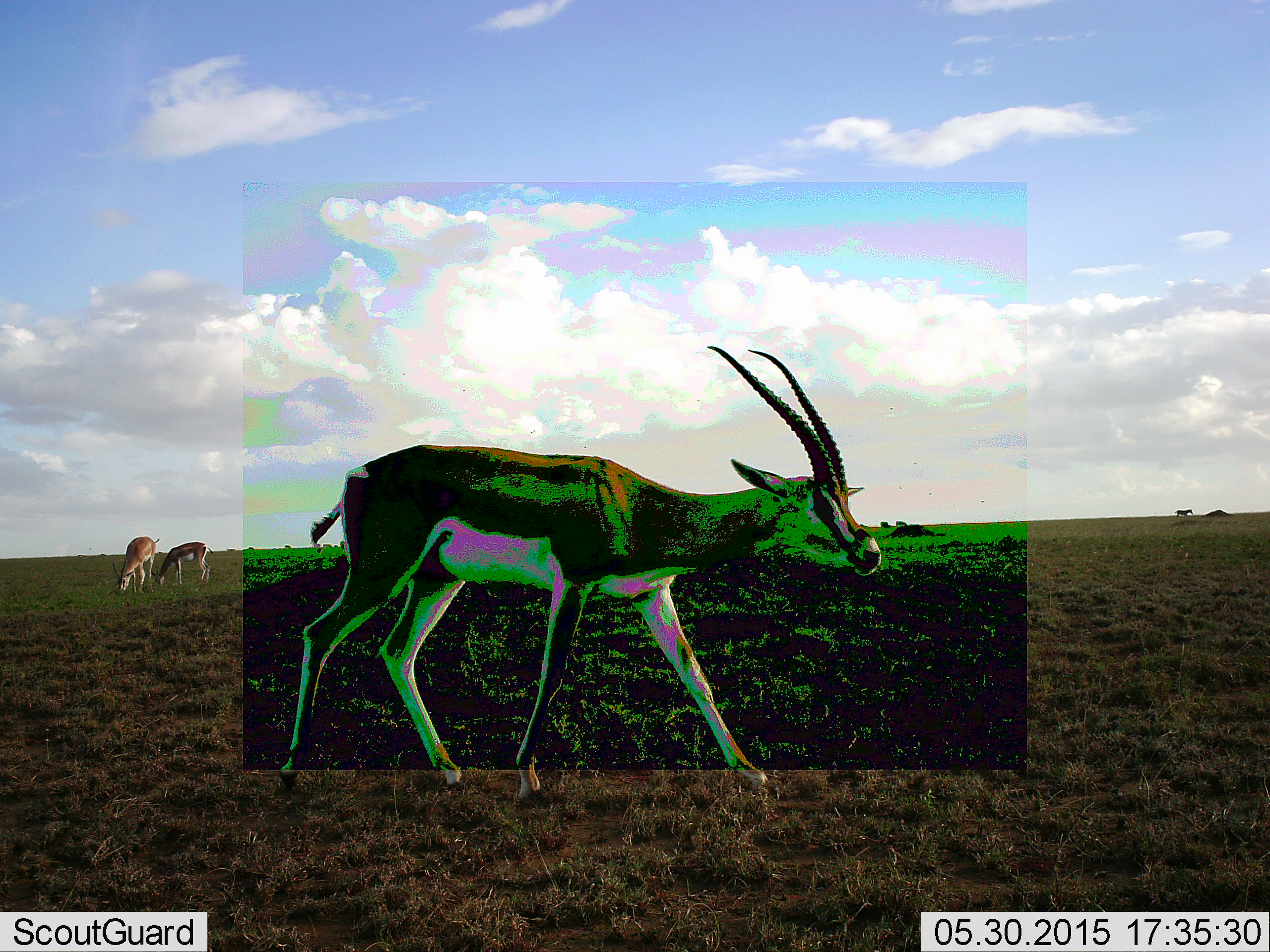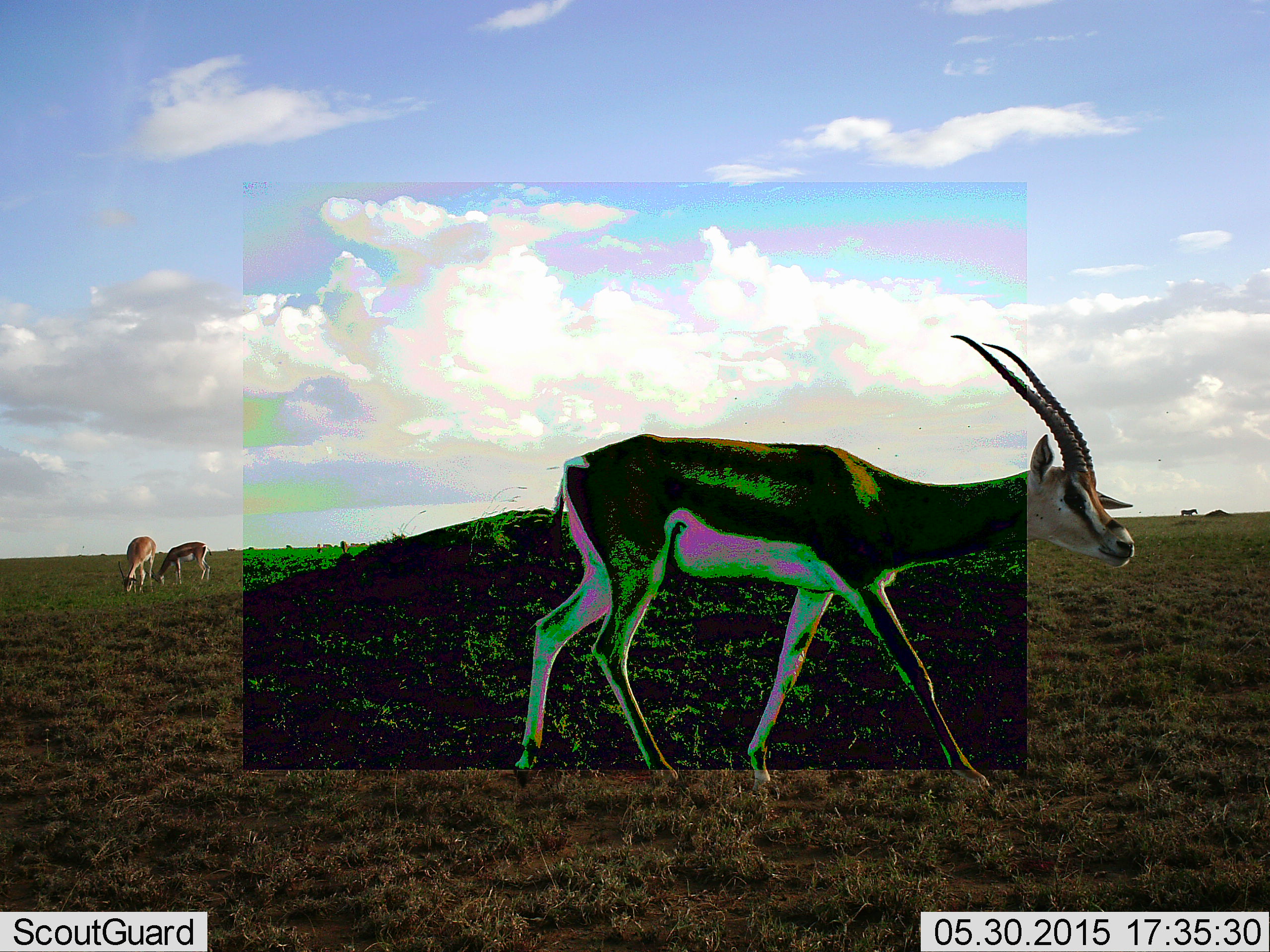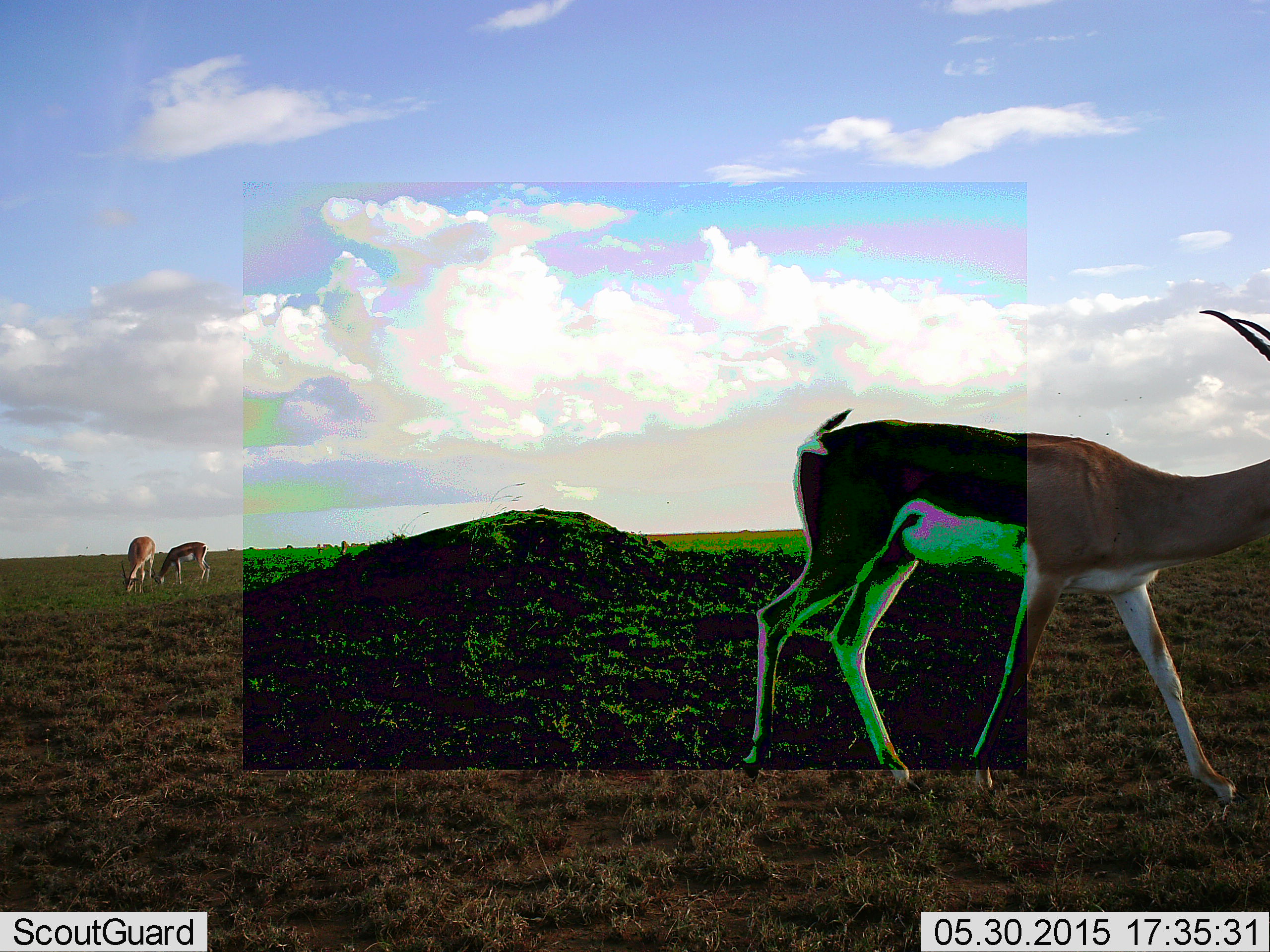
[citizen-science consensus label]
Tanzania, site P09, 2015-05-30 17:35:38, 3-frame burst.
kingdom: Animalia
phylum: Chordata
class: Mammalia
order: Artiodactyla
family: Bovidae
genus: Eudorcas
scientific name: Eudorcas thomsonii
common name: thomson's gazelle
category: gazellethomsons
Gazellethomsons (thomson's gazelle) (Eudorcas thomsonii), count 3. Behavior (volunteer vote fractions): standing 10%, resting 0%, moving 90%, interacting 0%. Young present (vote fraction): 0%. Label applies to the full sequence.